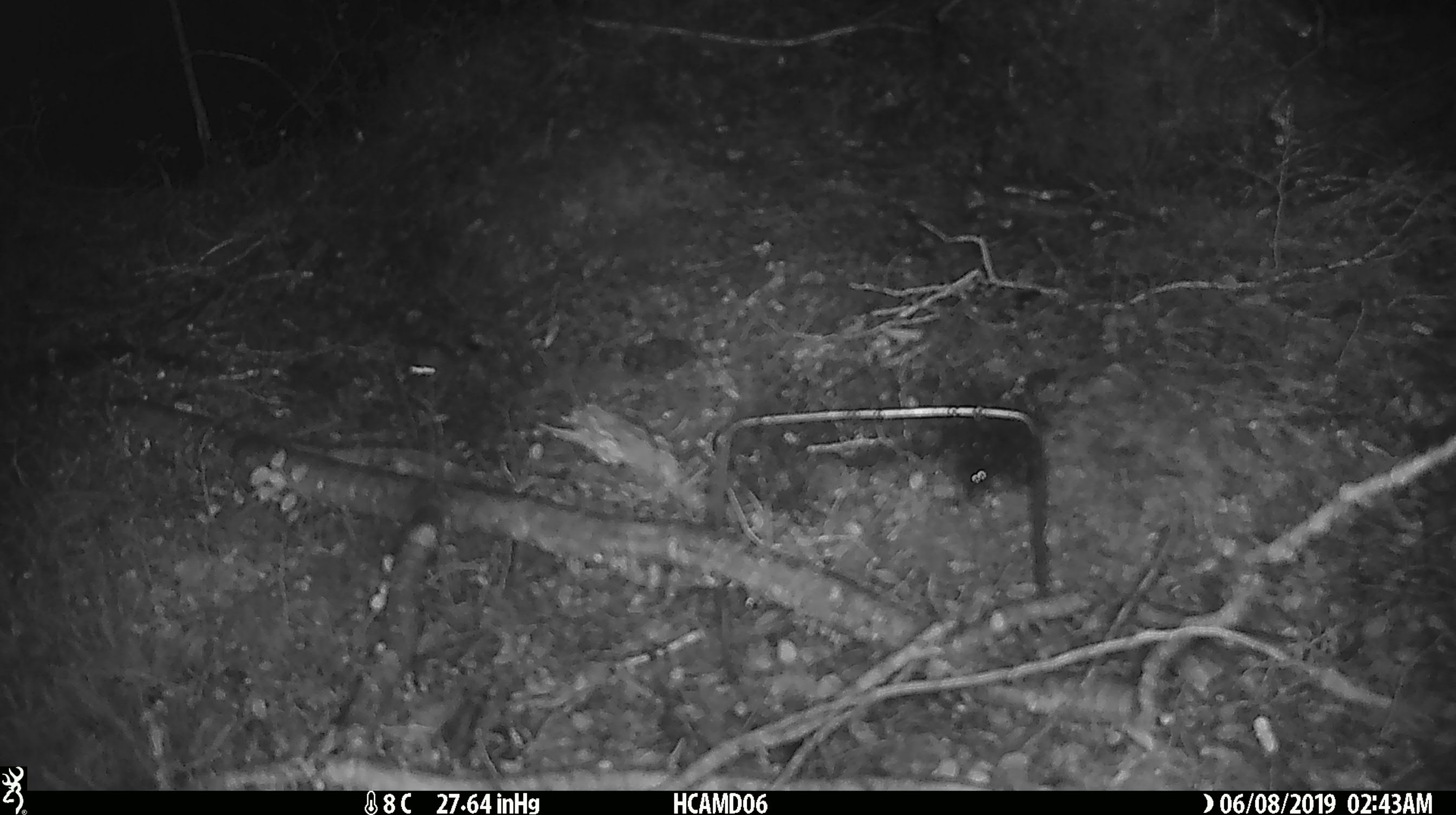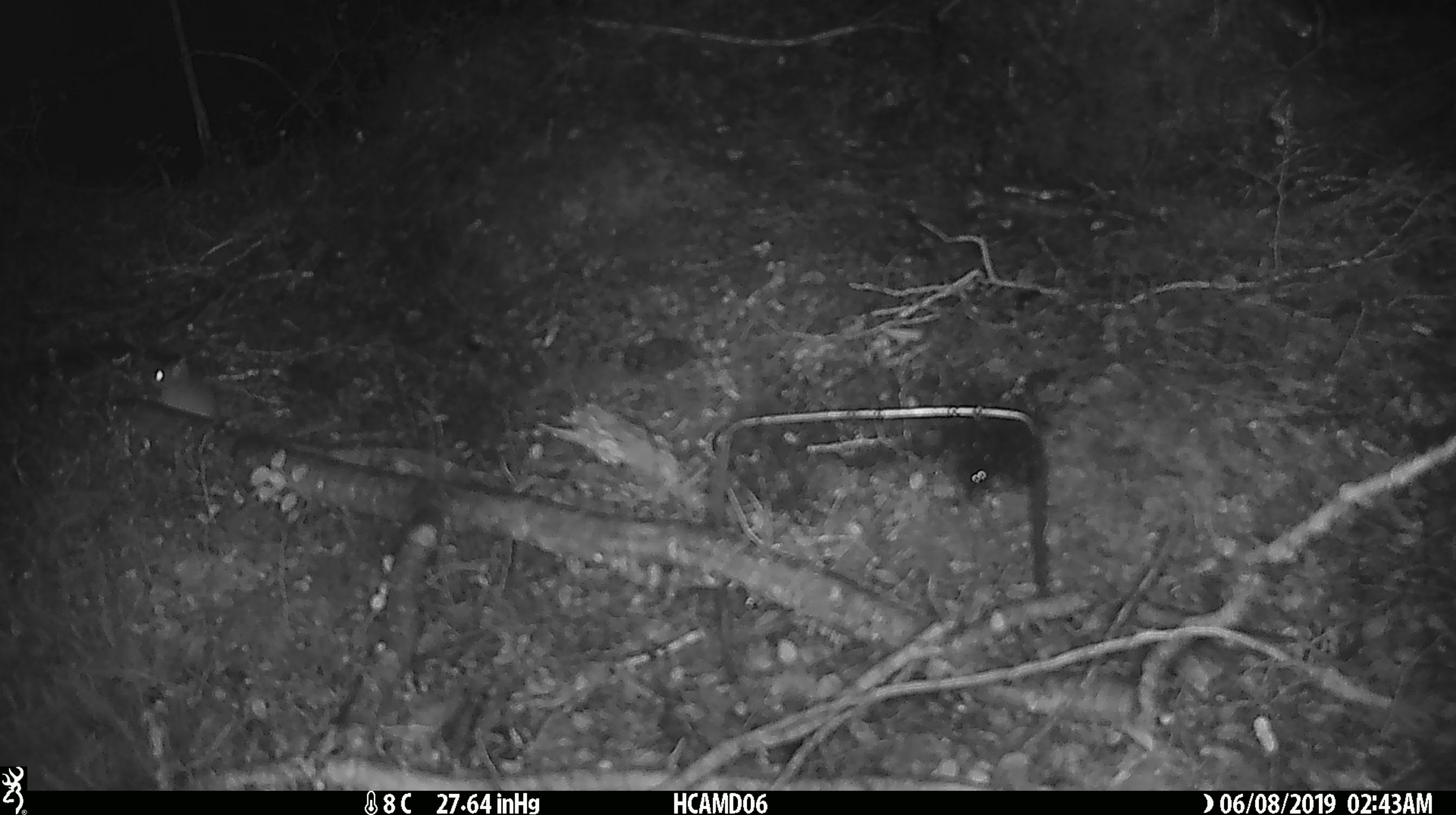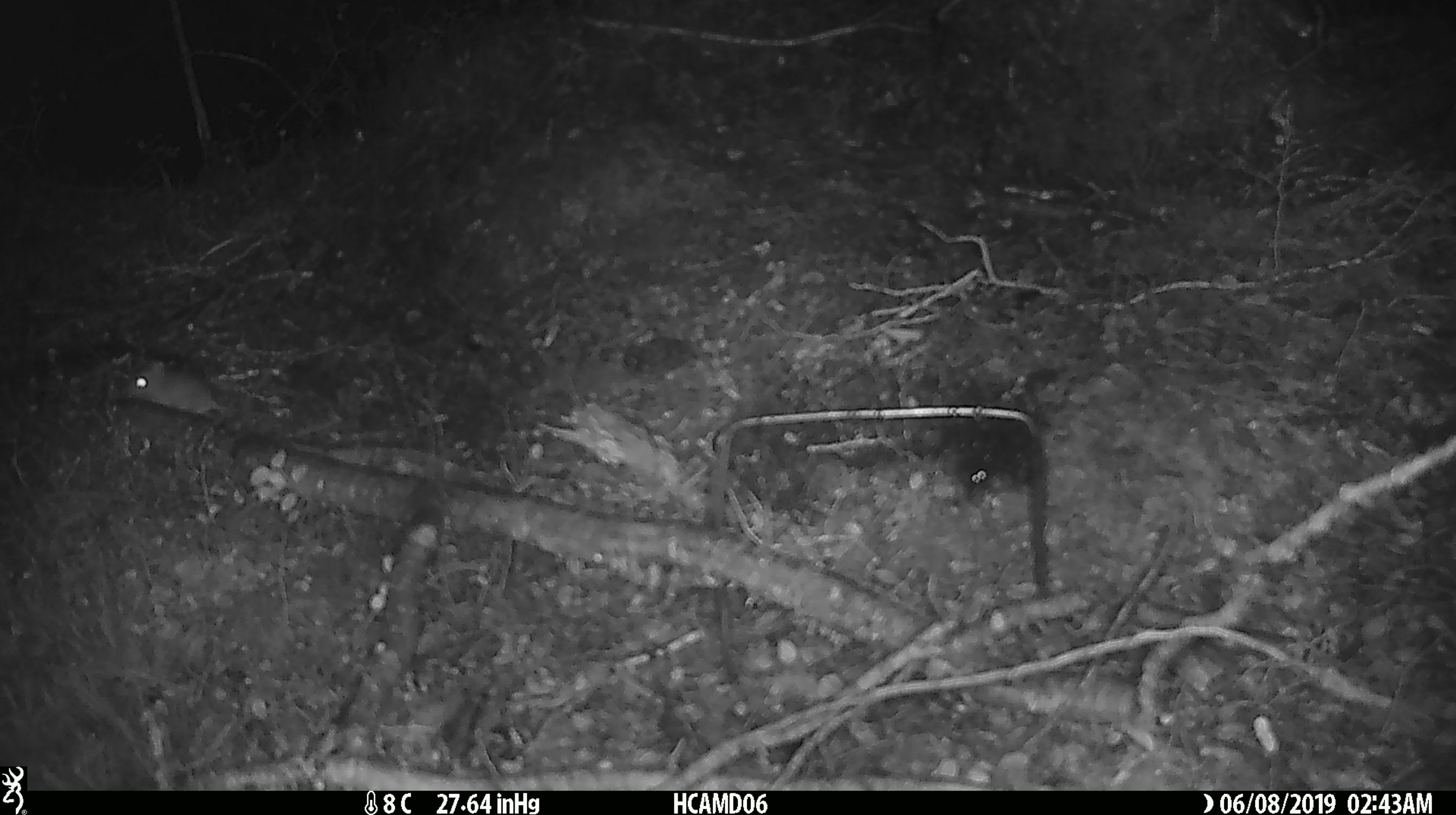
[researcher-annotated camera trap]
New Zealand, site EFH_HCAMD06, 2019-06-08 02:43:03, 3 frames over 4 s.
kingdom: Animalia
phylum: Chordata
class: Mammalia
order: Rodentia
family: Muridae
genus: Mus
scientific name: Mus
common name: mouse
Mouse (Mus).